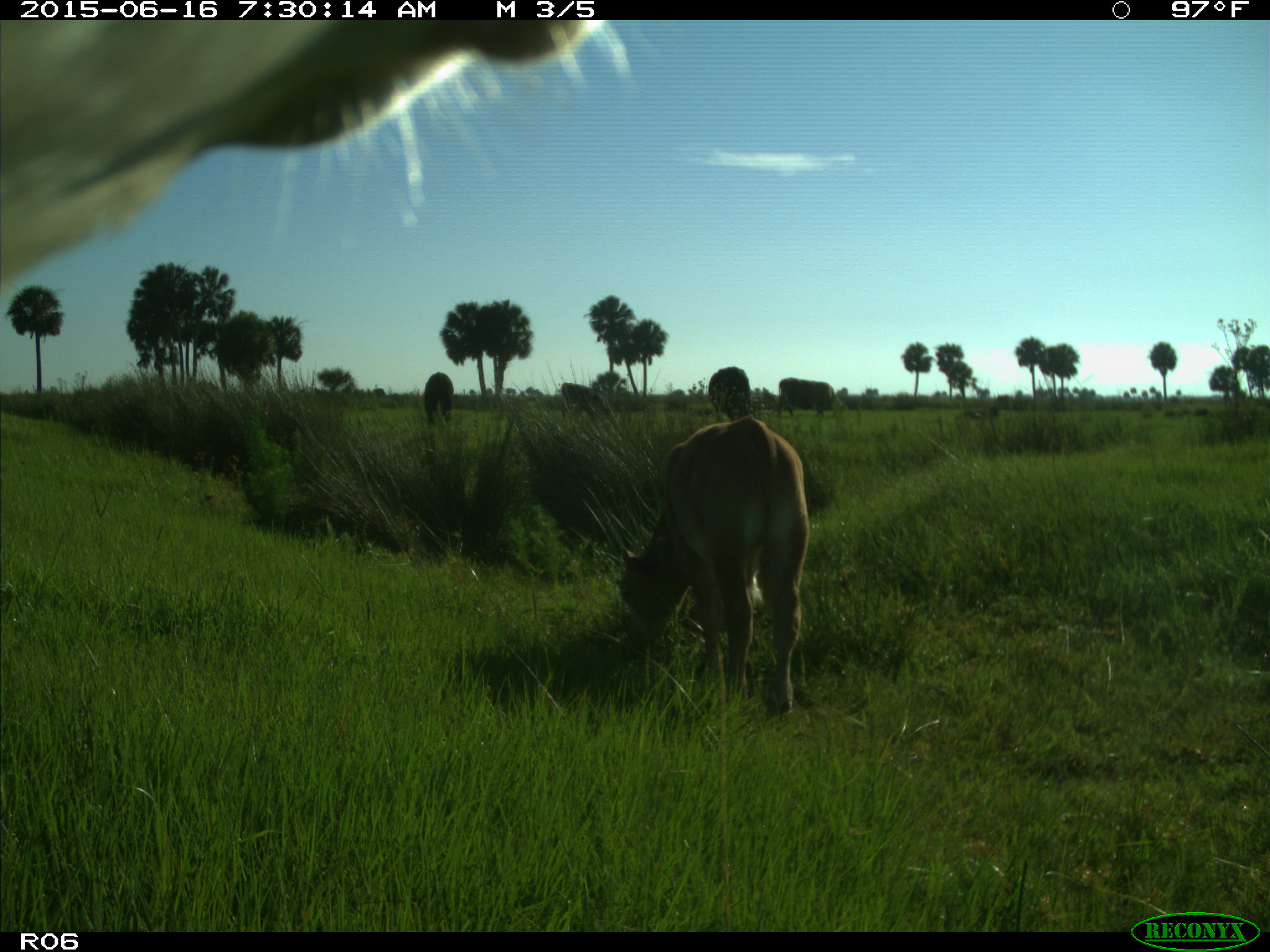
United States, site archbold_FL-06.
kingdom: Animalia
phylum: Chordata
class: Mammalia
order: Artiodactyla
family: Bovidae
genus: Bos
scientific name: Bos taurus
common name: domestic cow